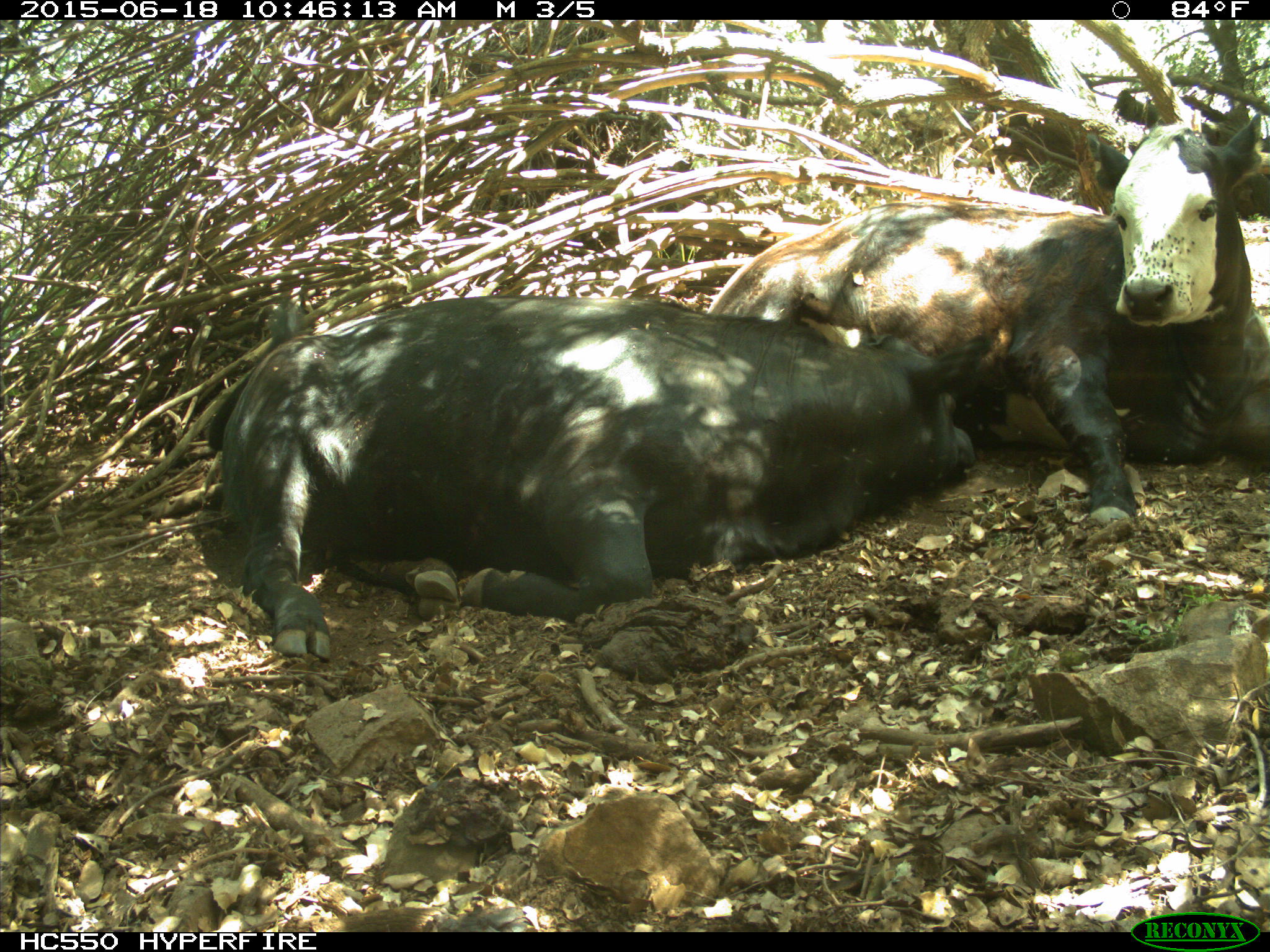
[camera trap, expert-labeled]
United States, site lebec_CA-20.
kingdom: Animalia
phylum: Chordata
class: Mammalia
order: Artiodactyla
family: Bovidae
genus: Bos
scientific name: Bos taurus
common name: domestic cow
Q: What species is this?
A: Bos taurus (domestic cow).